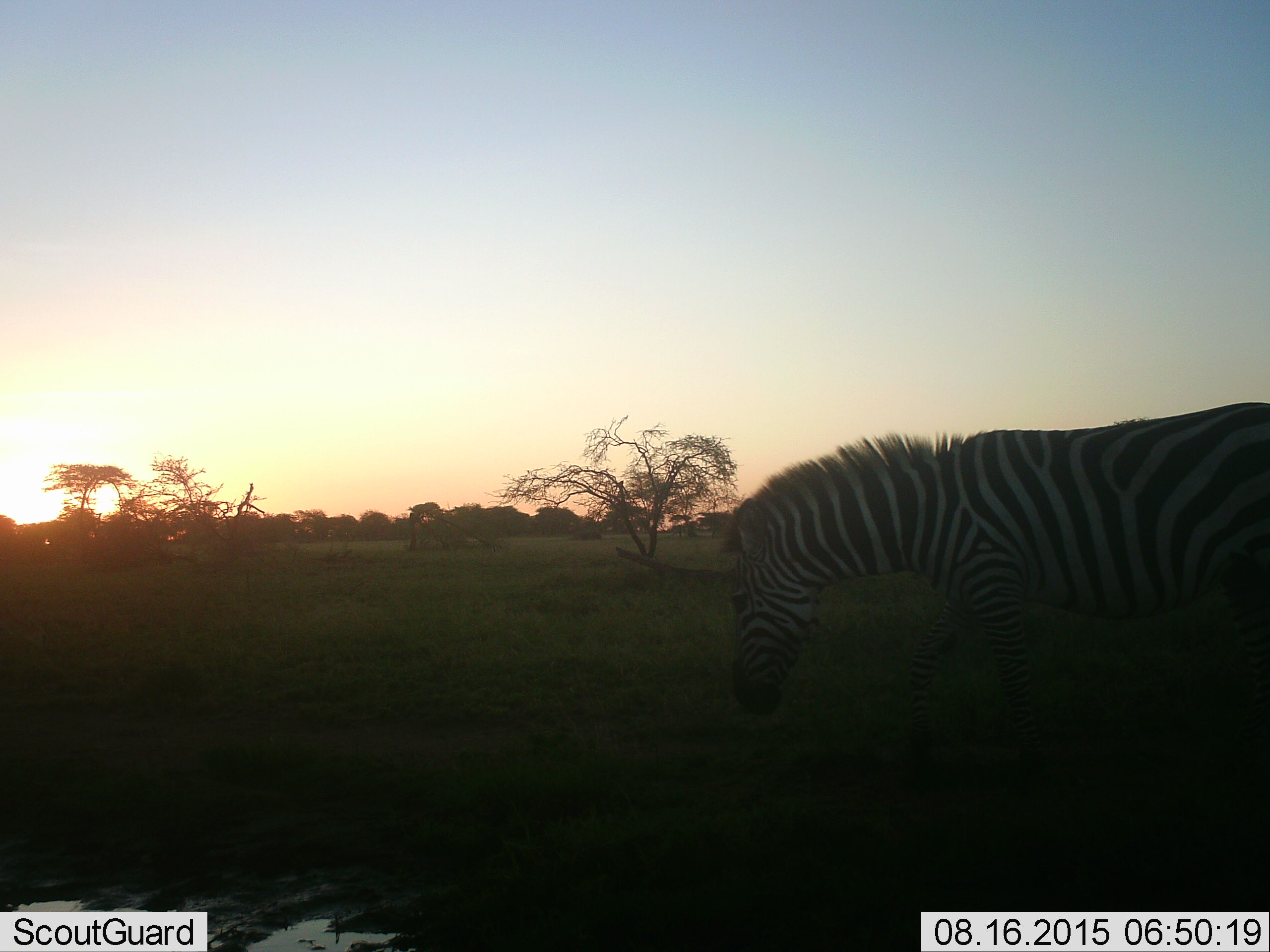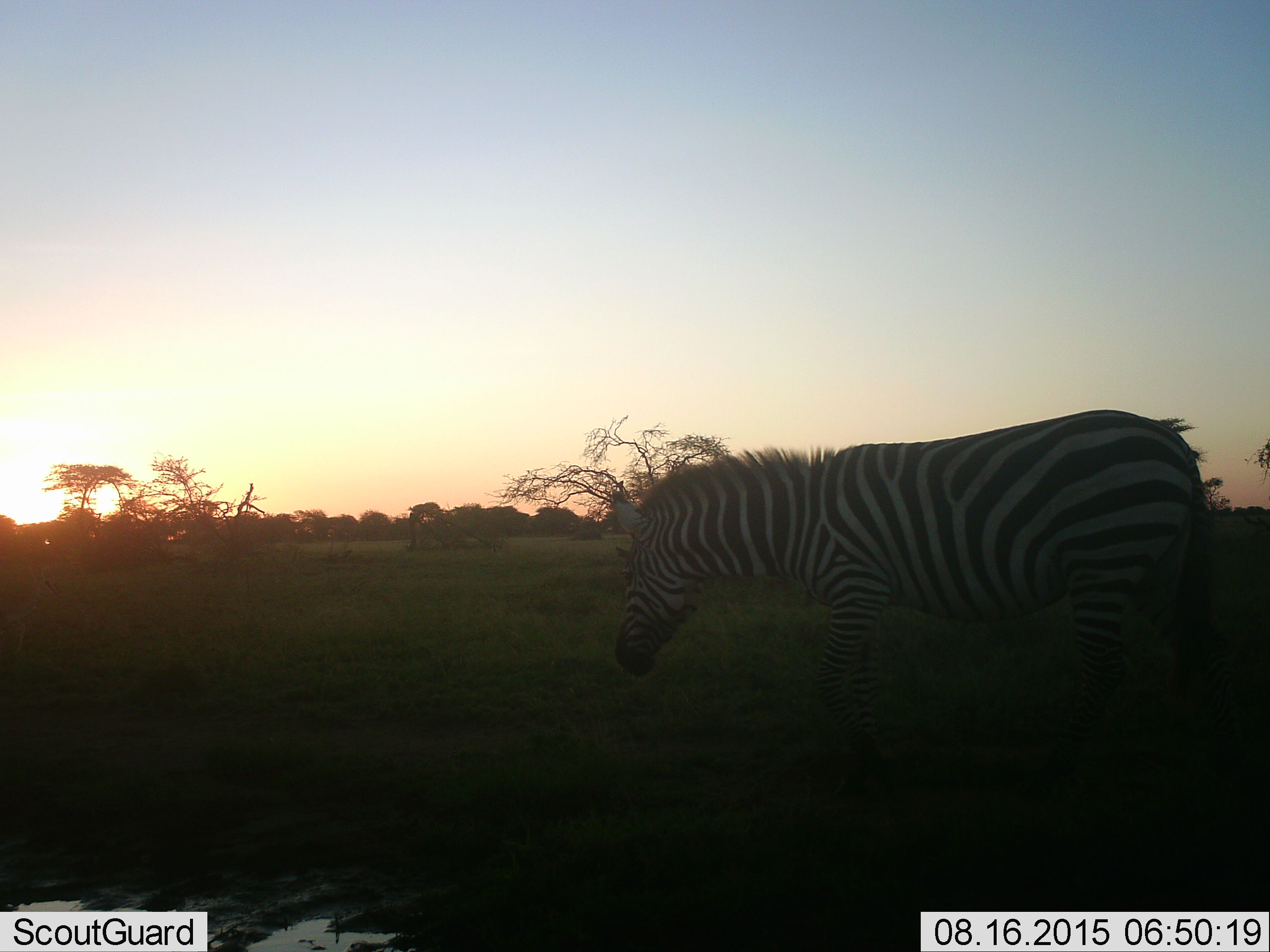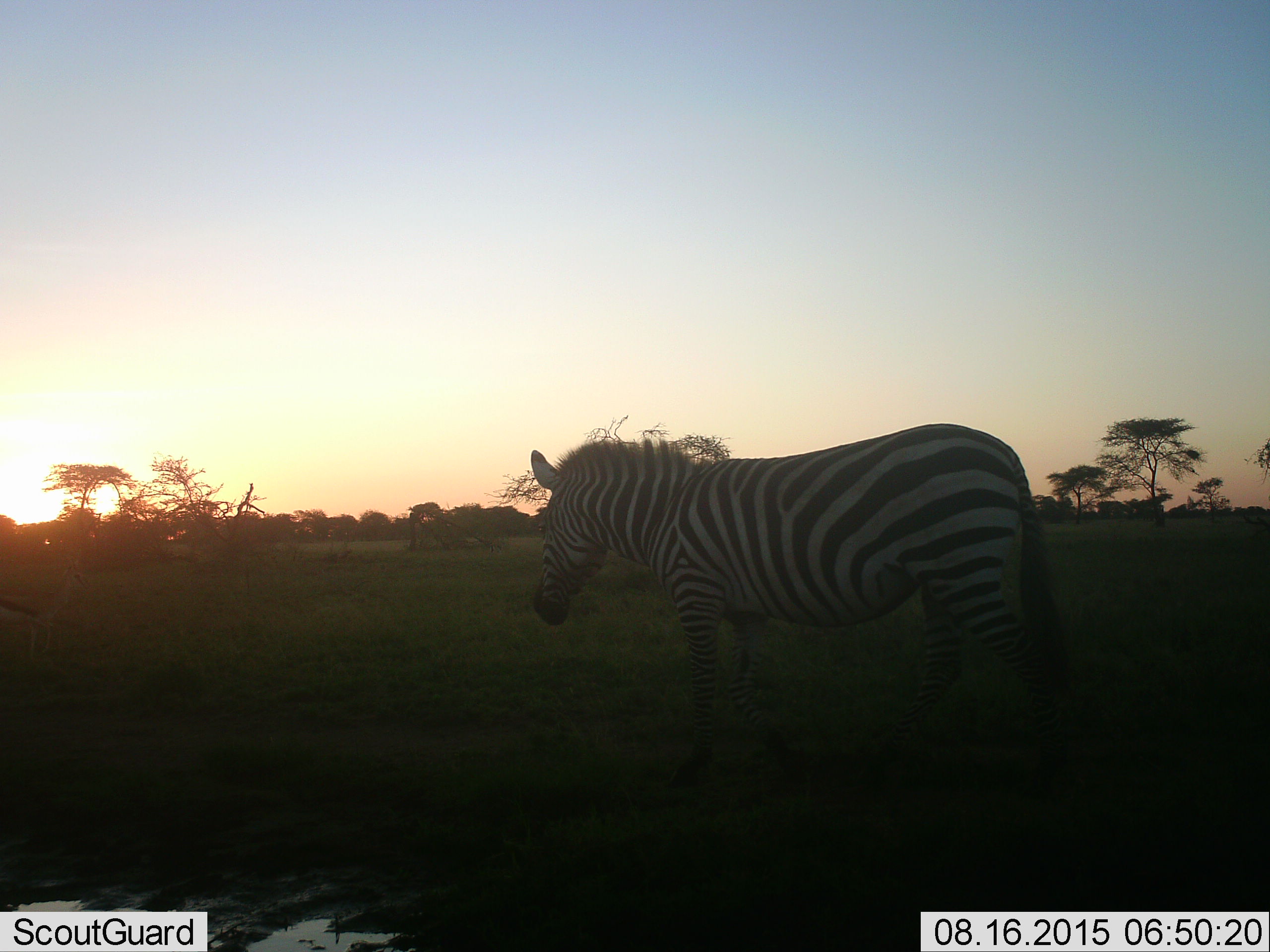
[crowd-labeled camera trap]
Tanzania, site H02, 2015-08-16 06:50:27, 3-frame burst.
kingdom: Animalia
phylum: Chordata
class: Mammalia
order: Perissodactyla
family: Equidae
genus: Equus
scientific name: Equus quagga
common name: plains zebra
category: zebra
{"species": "zebra (plains zebra) (Equus quagga)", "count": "1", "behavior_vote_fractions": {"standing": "20%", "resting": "0%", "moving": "80%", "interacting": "0%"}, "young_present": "0%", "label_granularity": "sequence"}